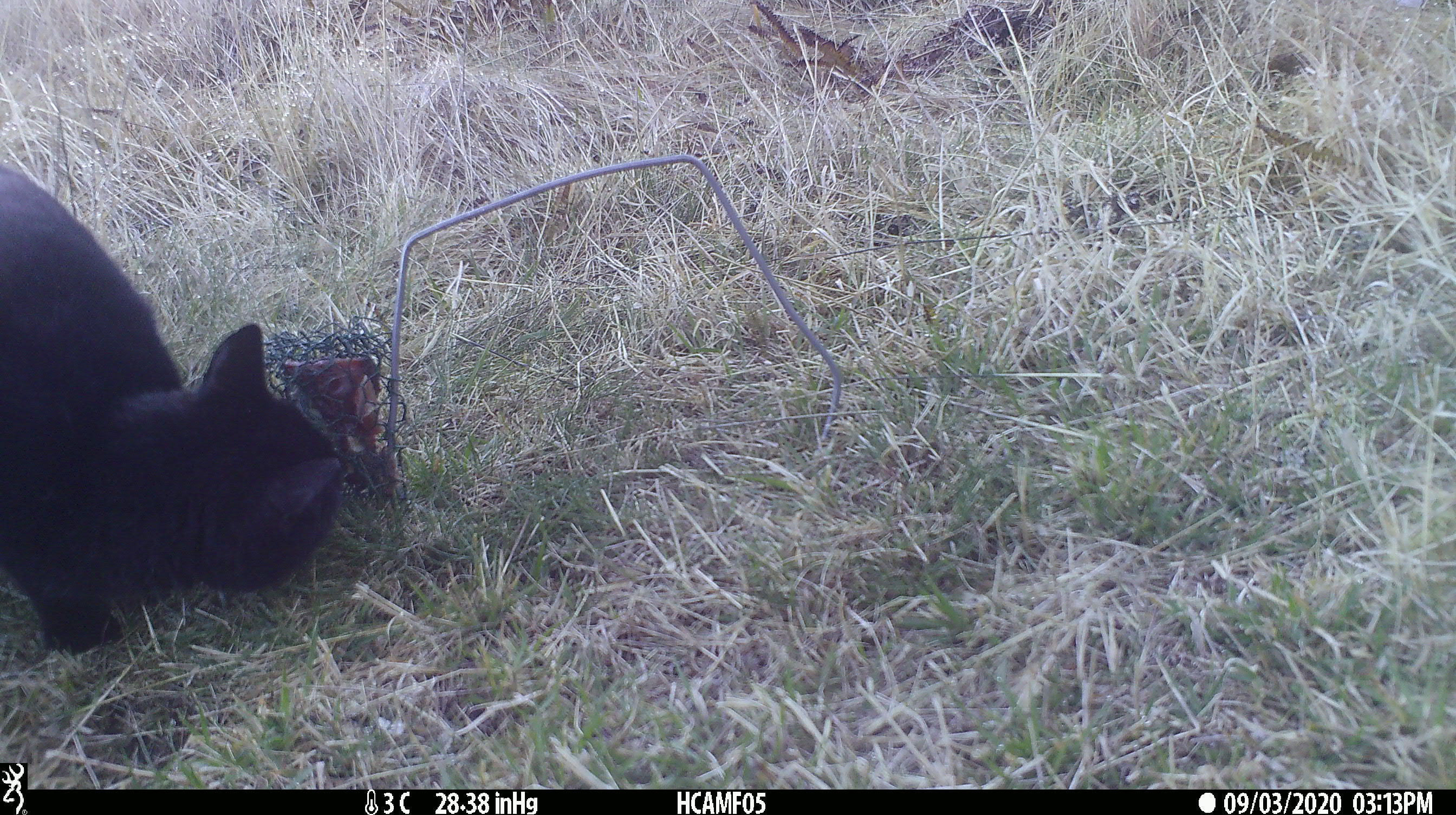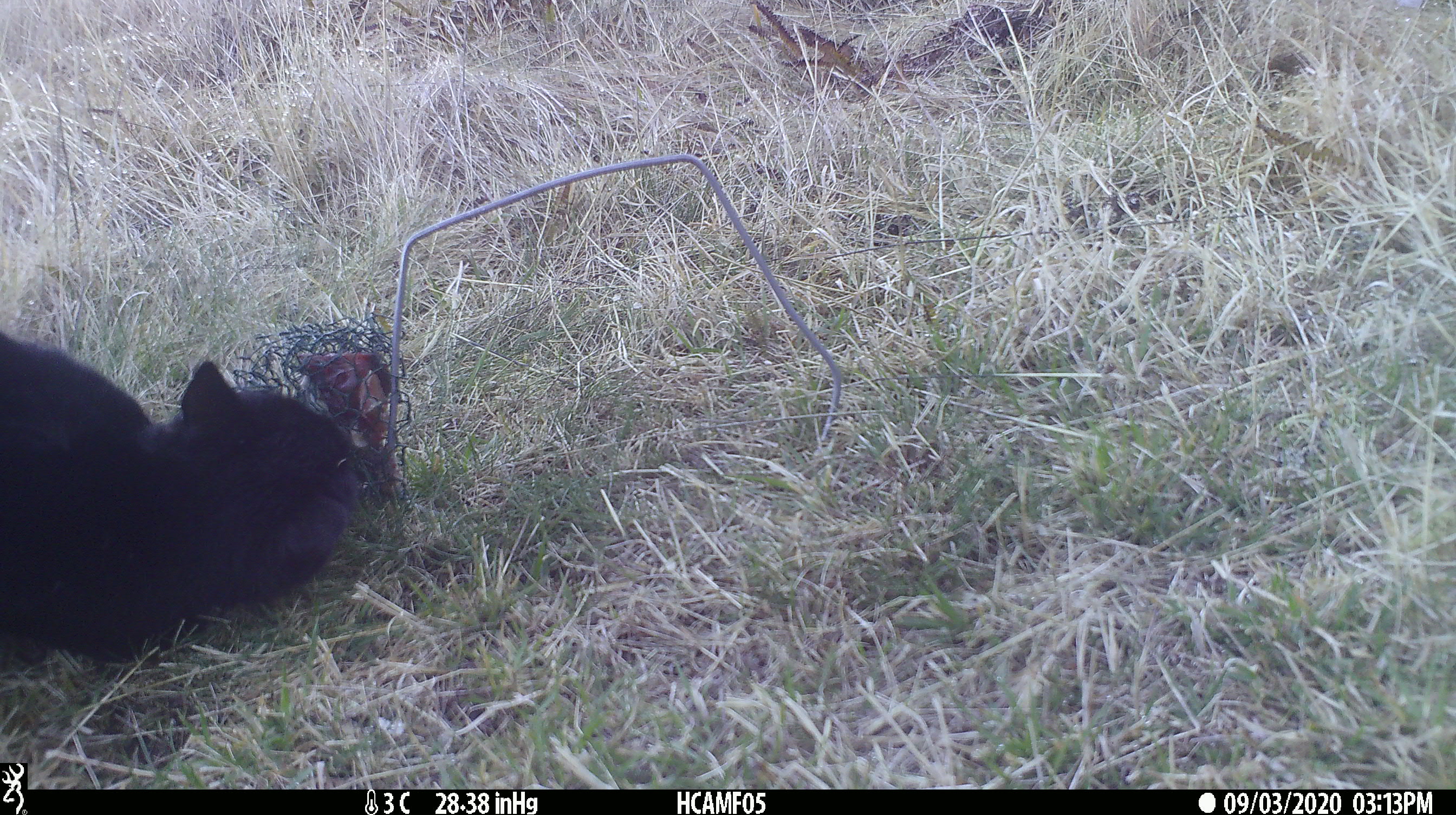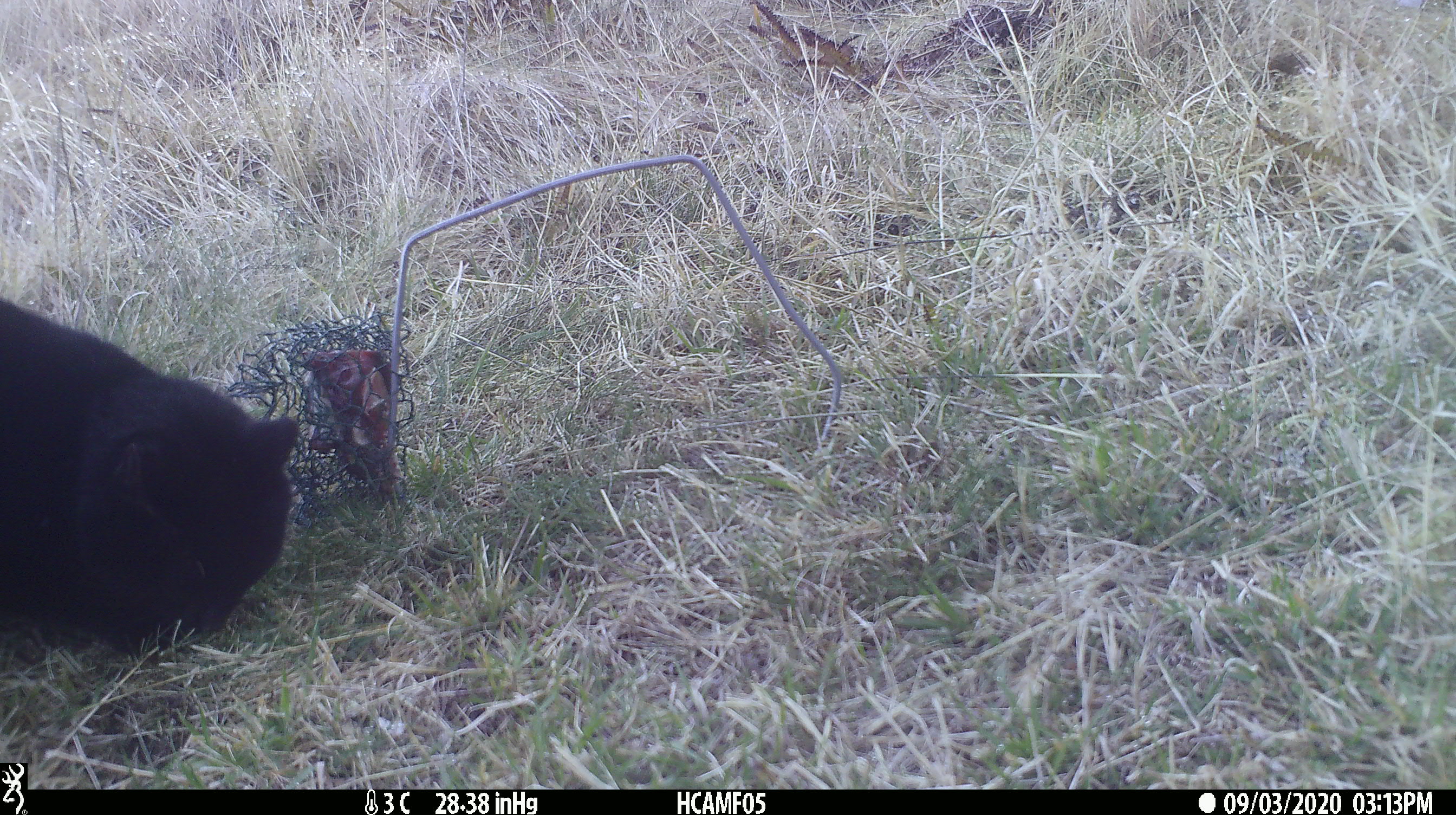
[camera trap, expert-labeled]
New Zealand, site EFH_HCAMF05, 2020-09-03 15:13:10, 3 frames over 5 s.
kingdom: Animalia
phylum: Chordata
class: Mammalia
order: Carnivora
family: Felidae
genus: Felis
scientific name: Felis catus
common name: domestic cat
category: cat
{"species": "cat (domestic cat) (Felis catus)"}